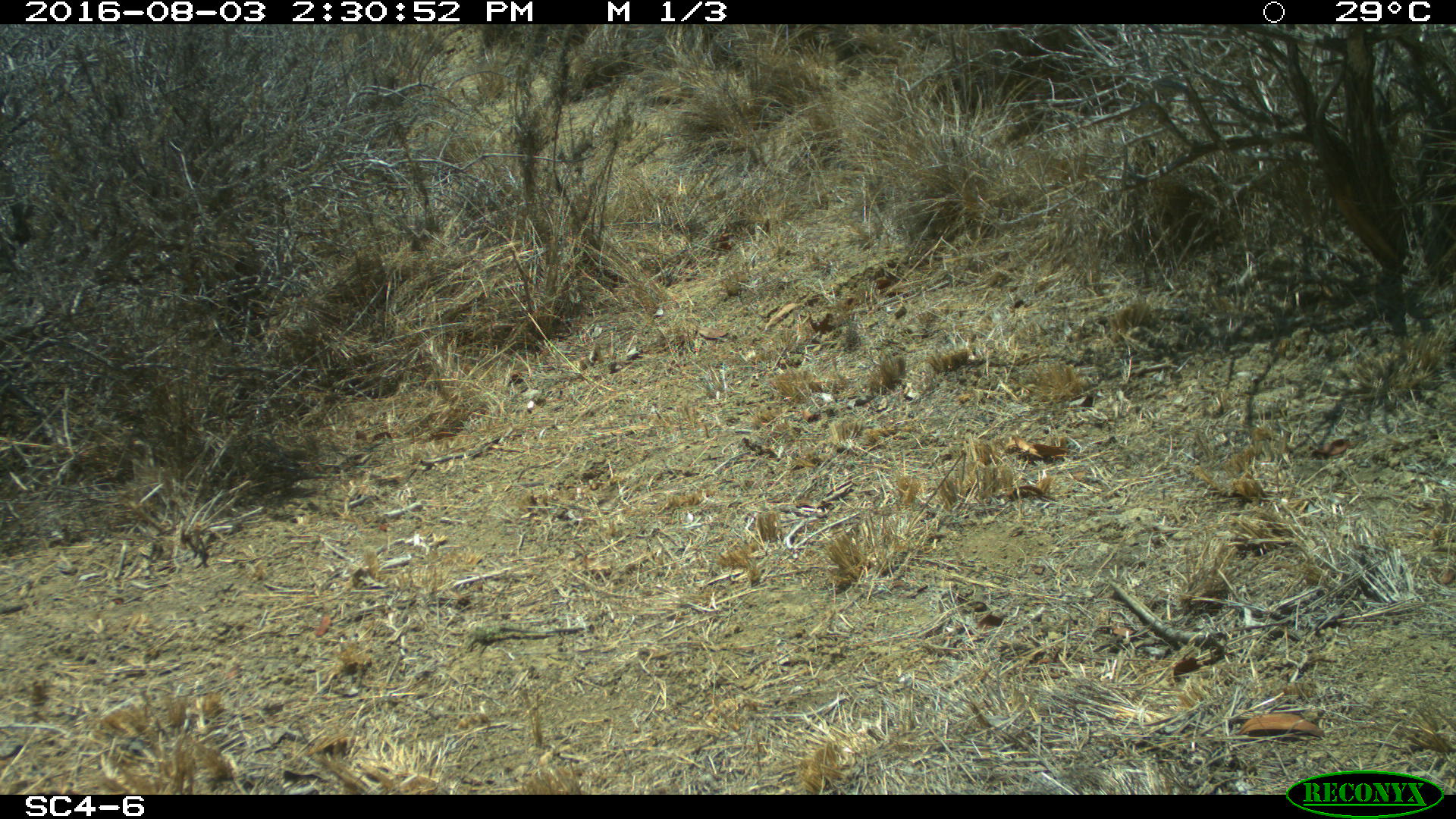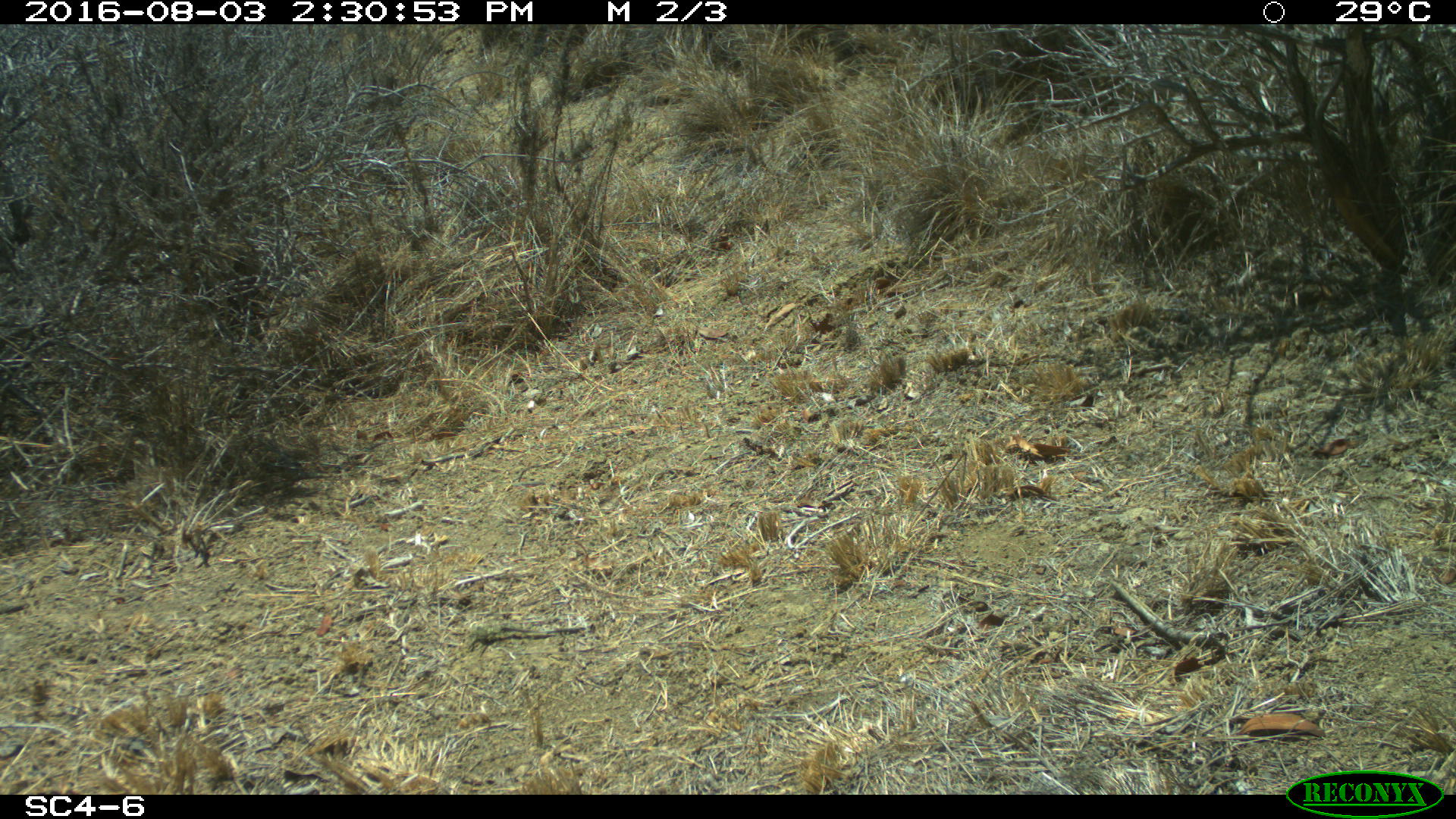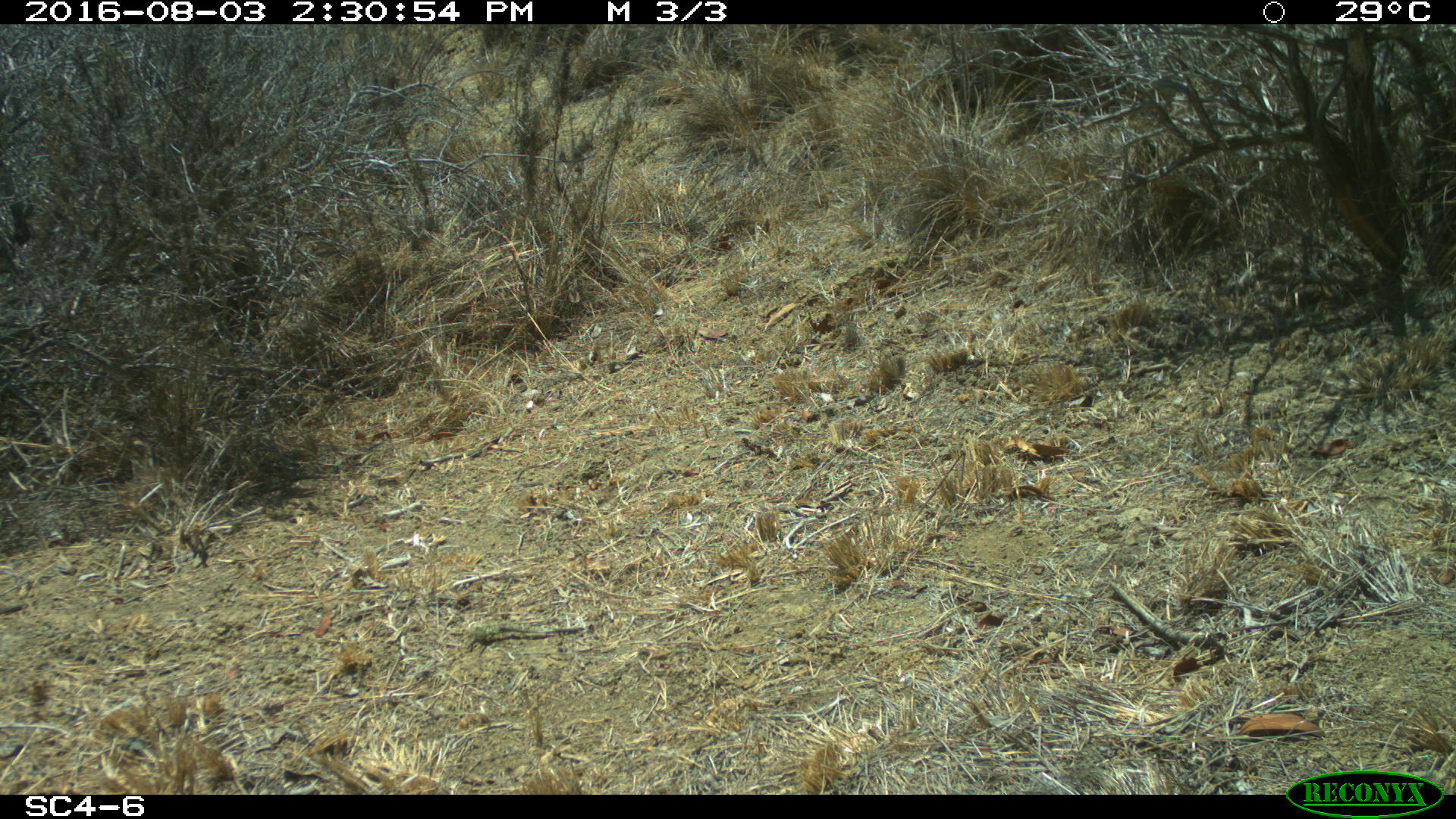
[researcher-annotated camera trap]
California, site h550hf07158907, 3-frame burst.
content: no animal present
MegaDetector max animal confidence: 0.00